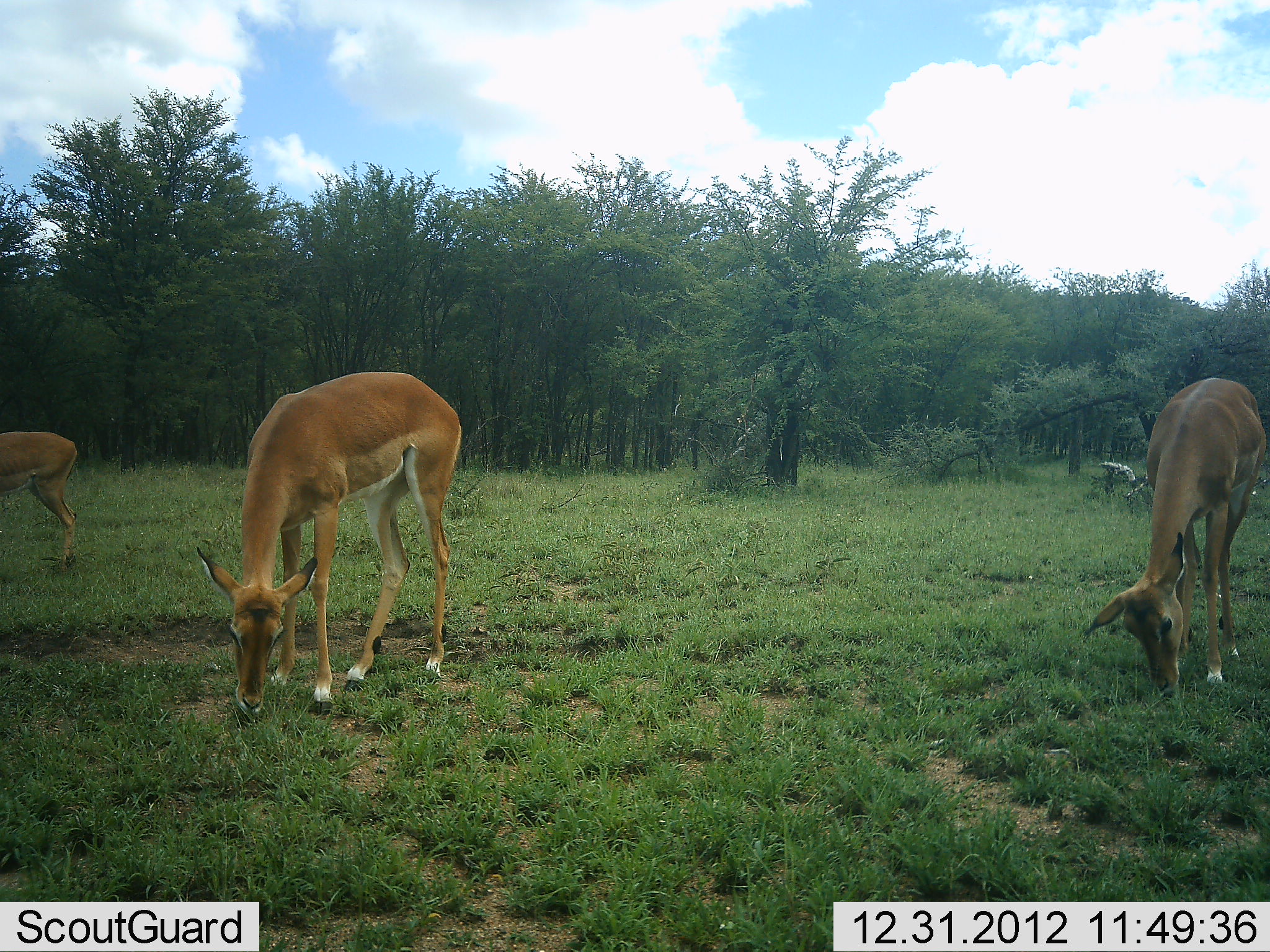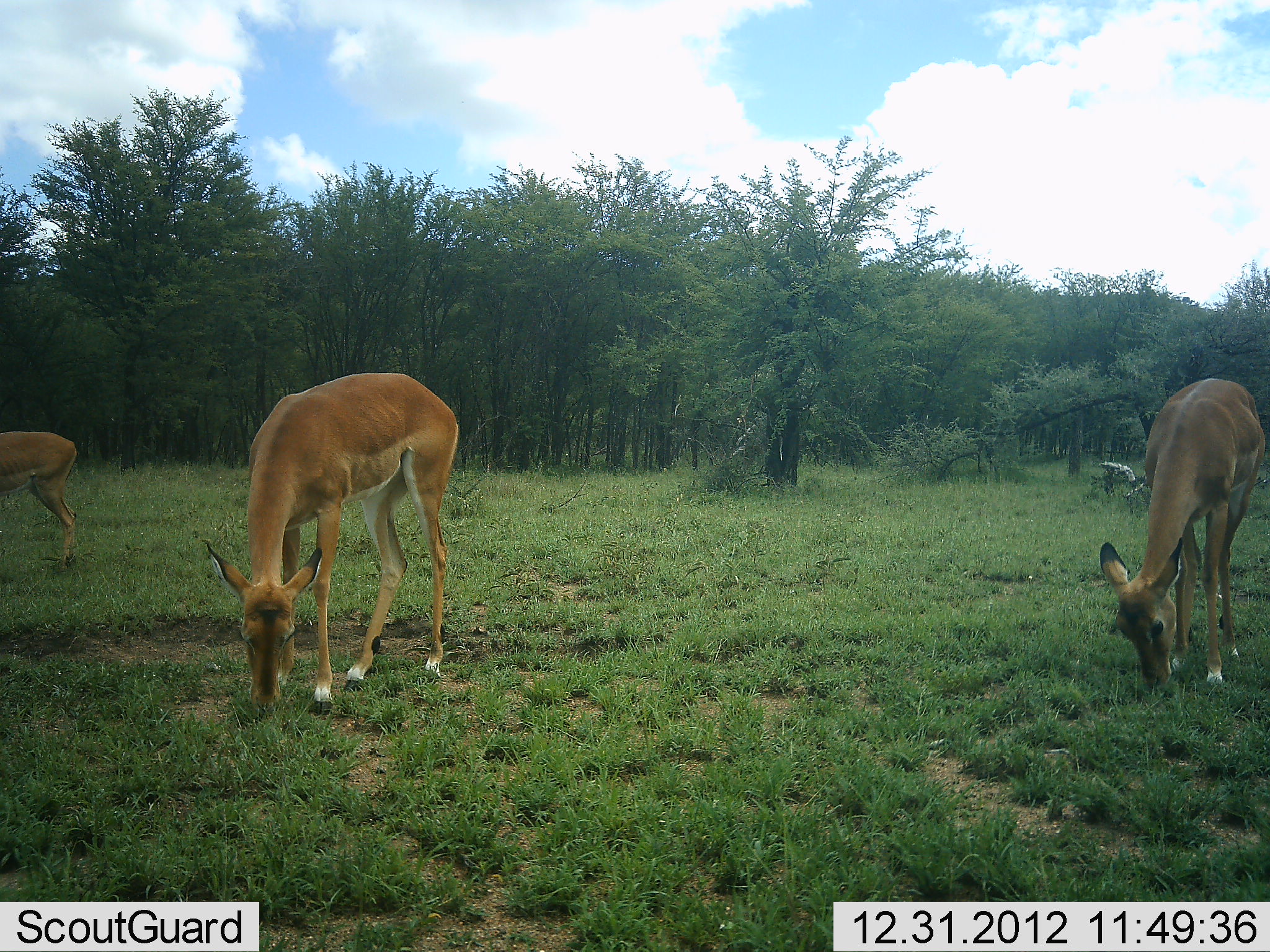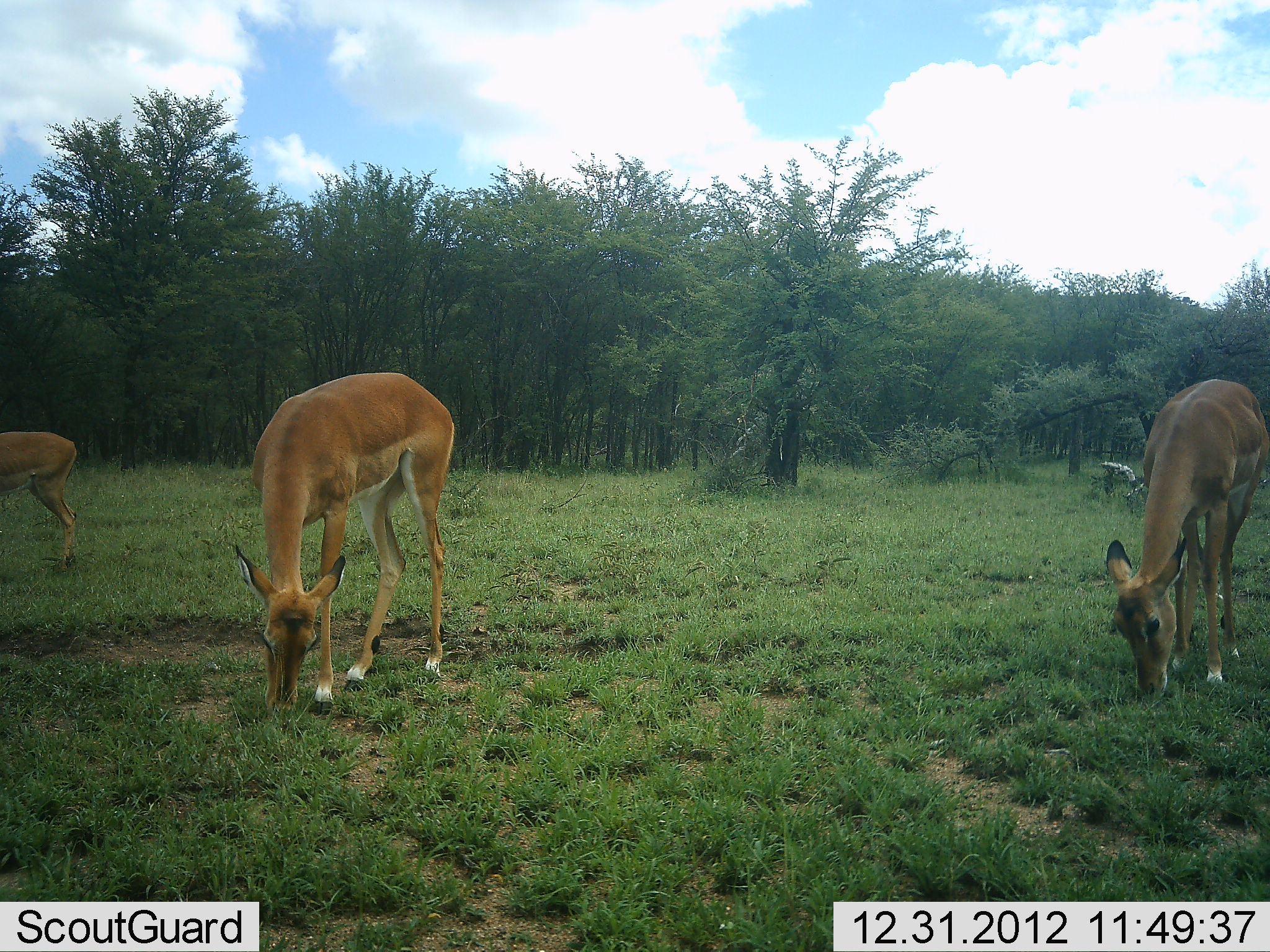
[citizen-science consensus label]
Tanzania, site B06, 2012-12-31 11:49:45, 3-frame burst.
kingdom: Animalia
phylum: Chordata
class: Mammalia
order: Artiodactyla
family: Bovidae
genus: Aepyceros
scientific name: Aepyceros melampus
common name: impala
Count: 3.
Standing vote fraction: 21%.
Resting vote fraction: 0%.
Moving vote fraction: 0%.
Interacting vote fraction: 0%.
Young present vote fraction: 0%.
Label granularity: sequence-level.